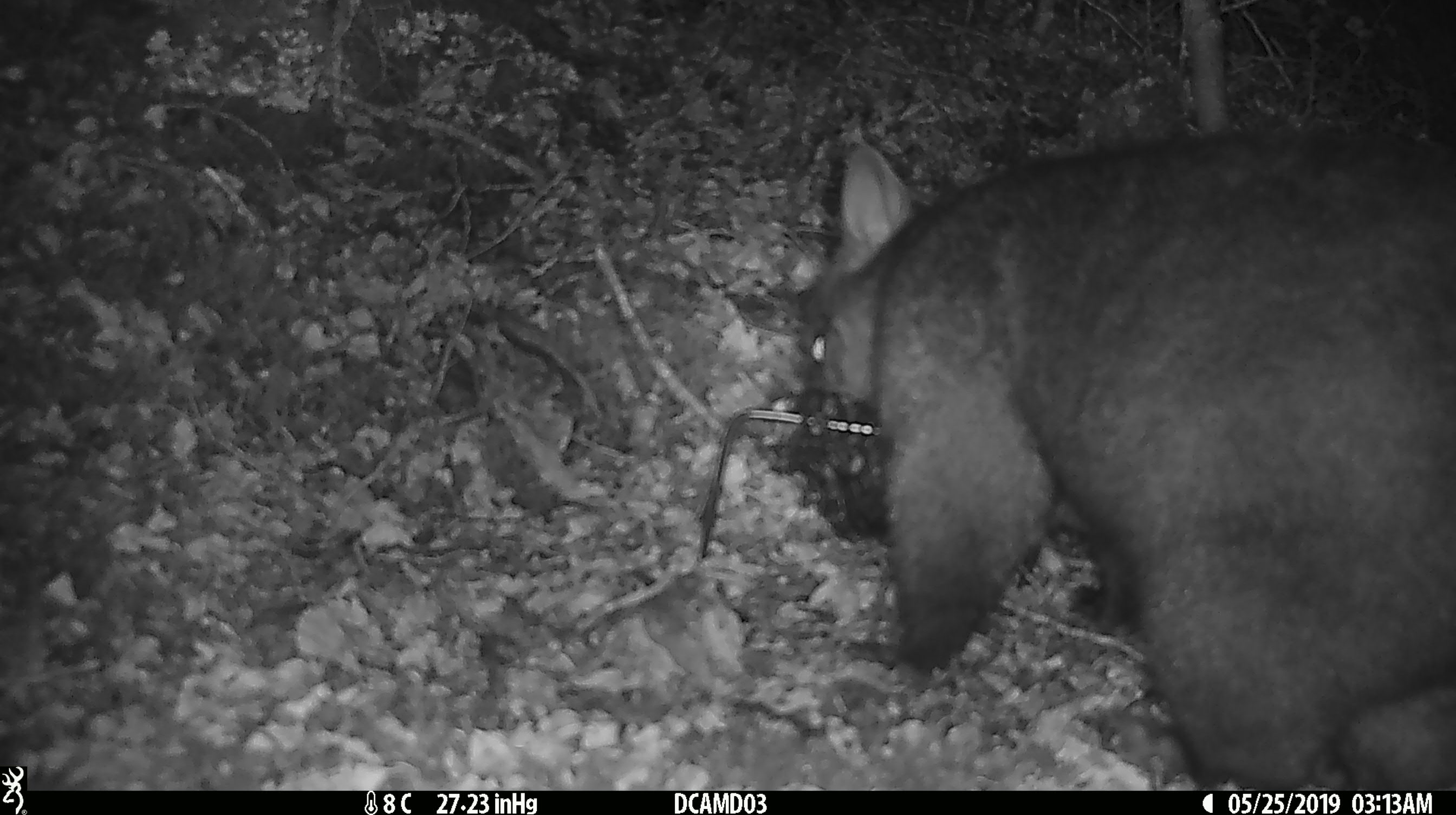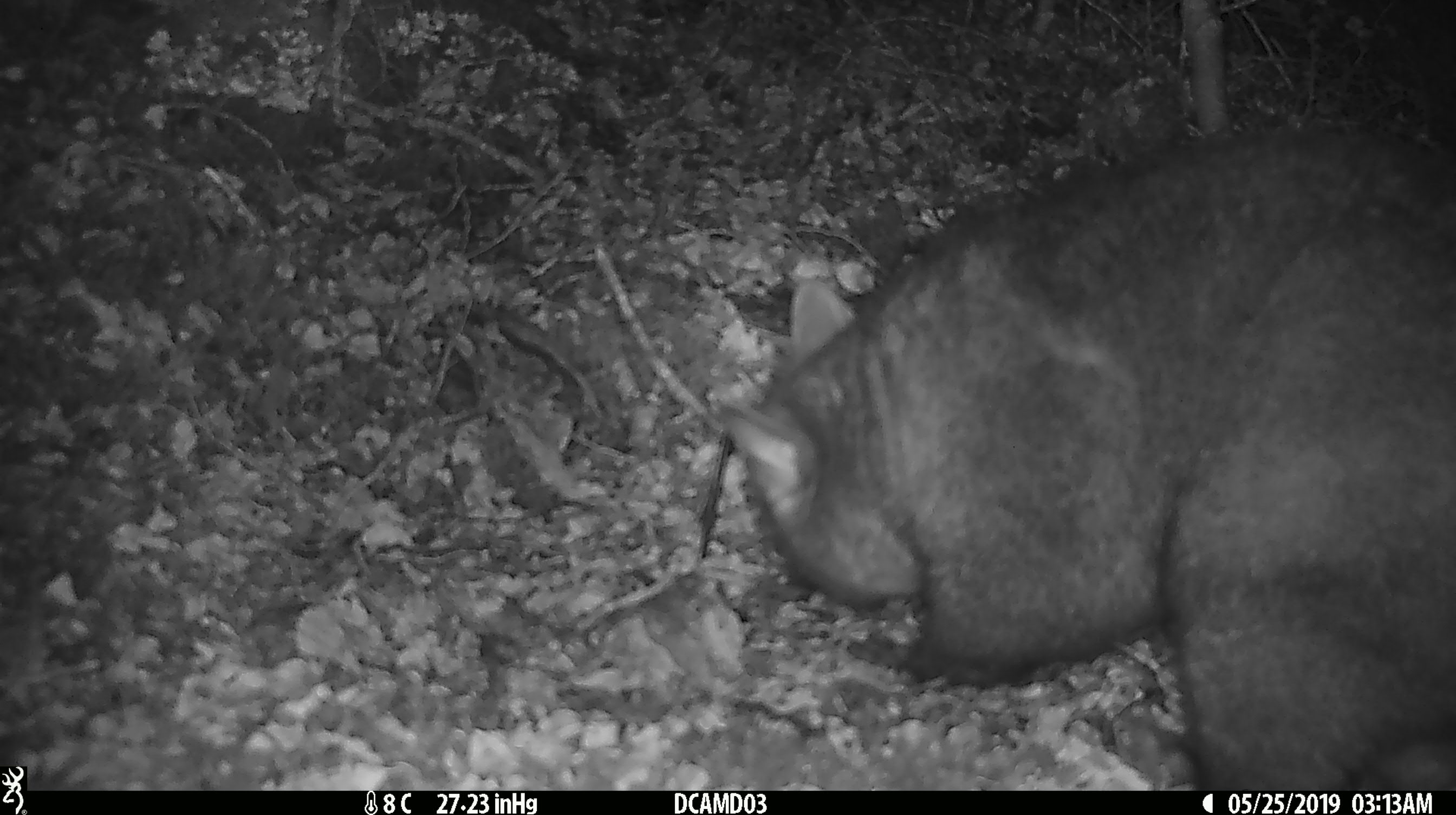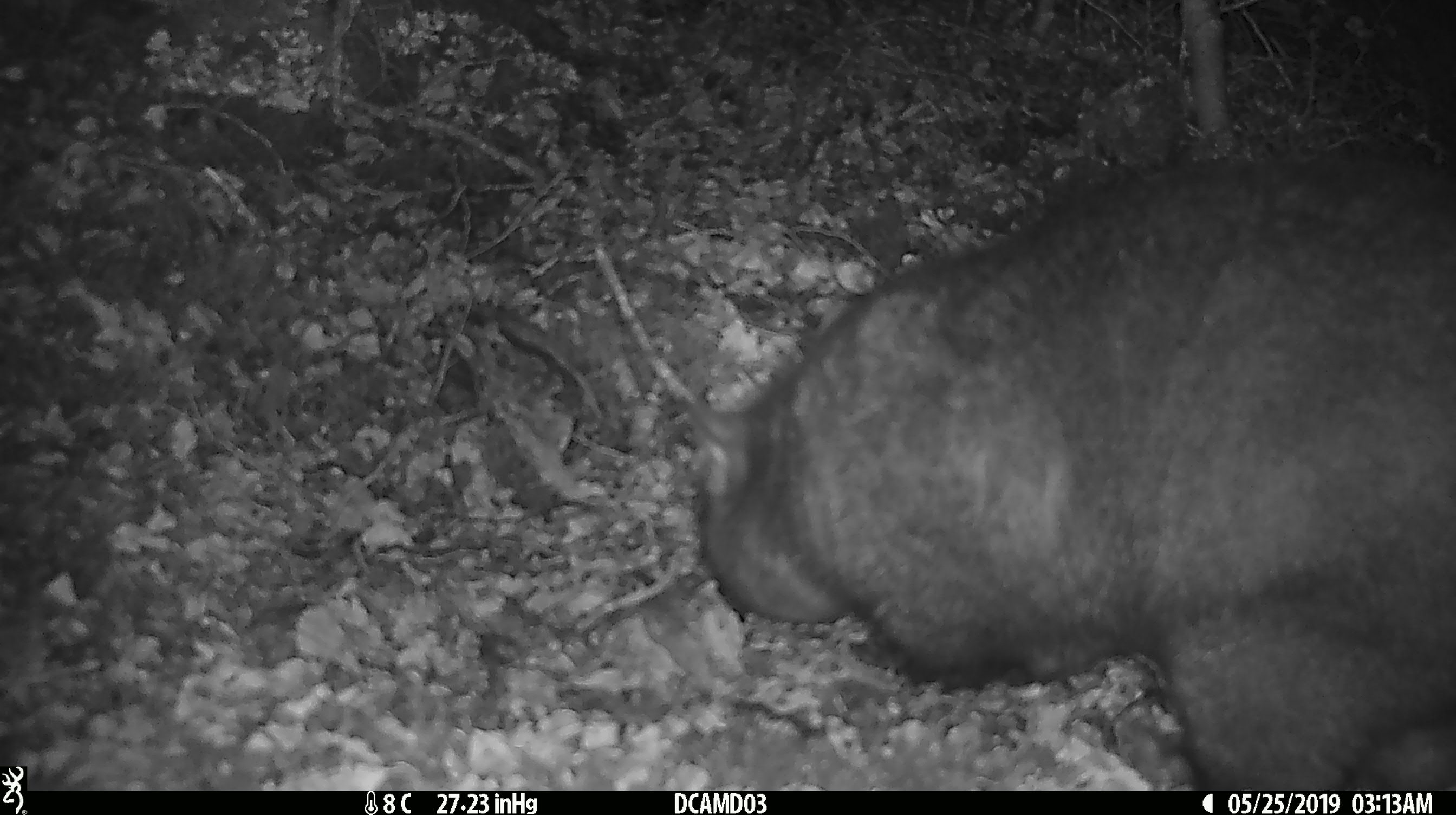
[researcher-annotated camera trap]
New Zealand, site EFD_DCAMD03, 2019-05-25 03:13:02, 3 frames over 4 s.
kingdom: Animalia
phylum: Chordata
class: Mammalia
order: Diprotodontia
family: Phalangeridae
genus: Trichosurus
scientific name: Trichosurus vulpecula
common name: common brushtail possum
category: possum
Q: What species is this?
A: Possum (common brushtail possum) (Trichosurus vulpecula).